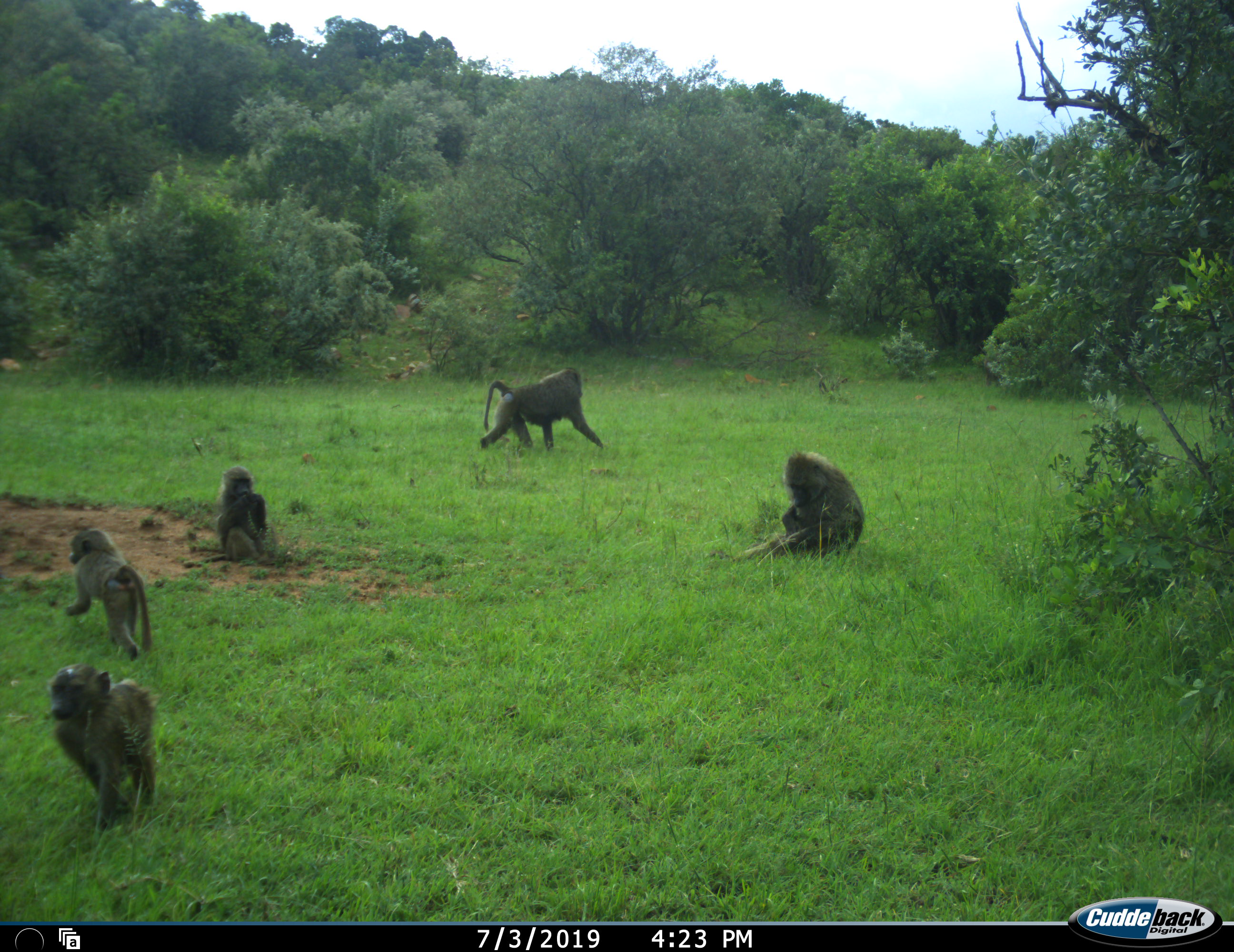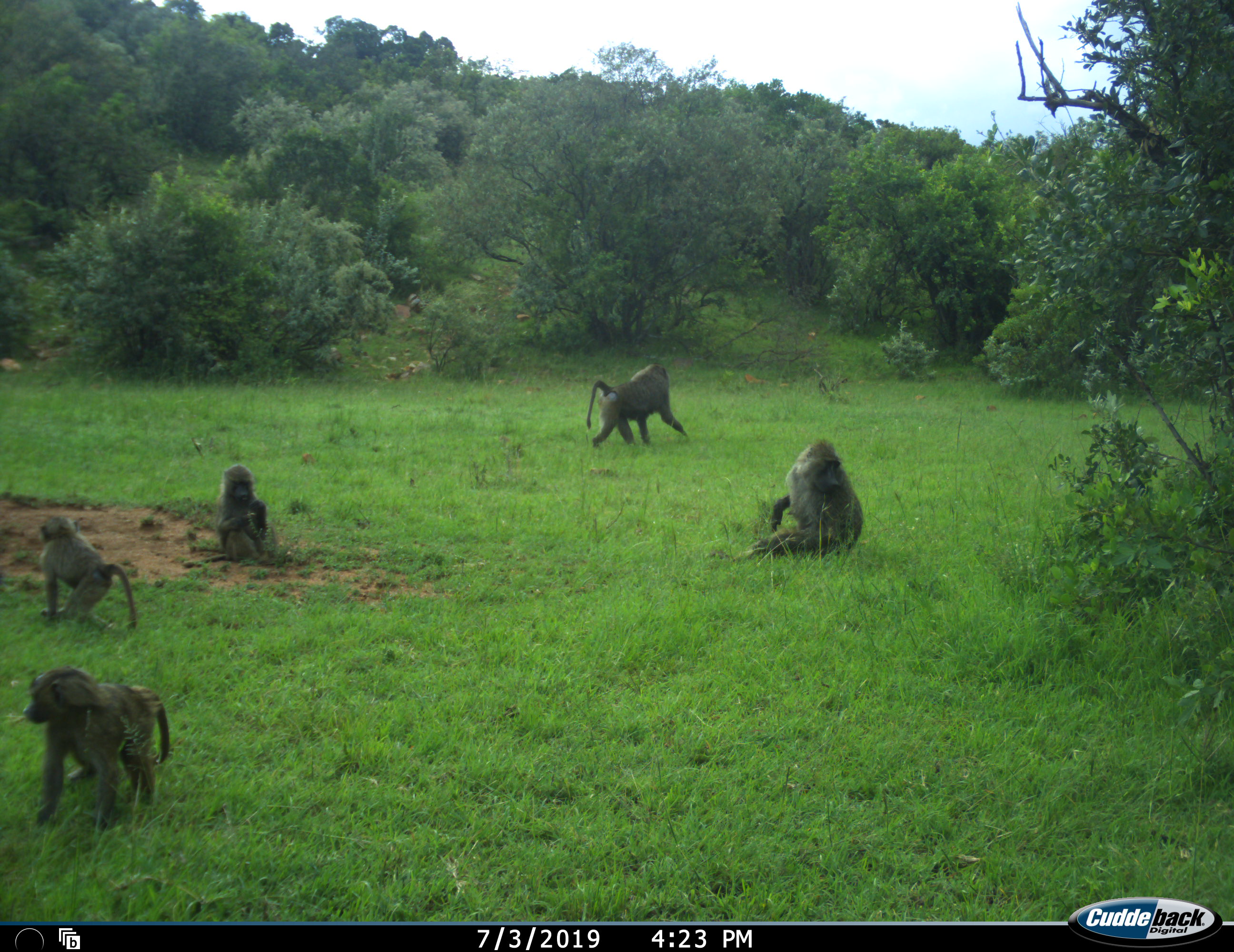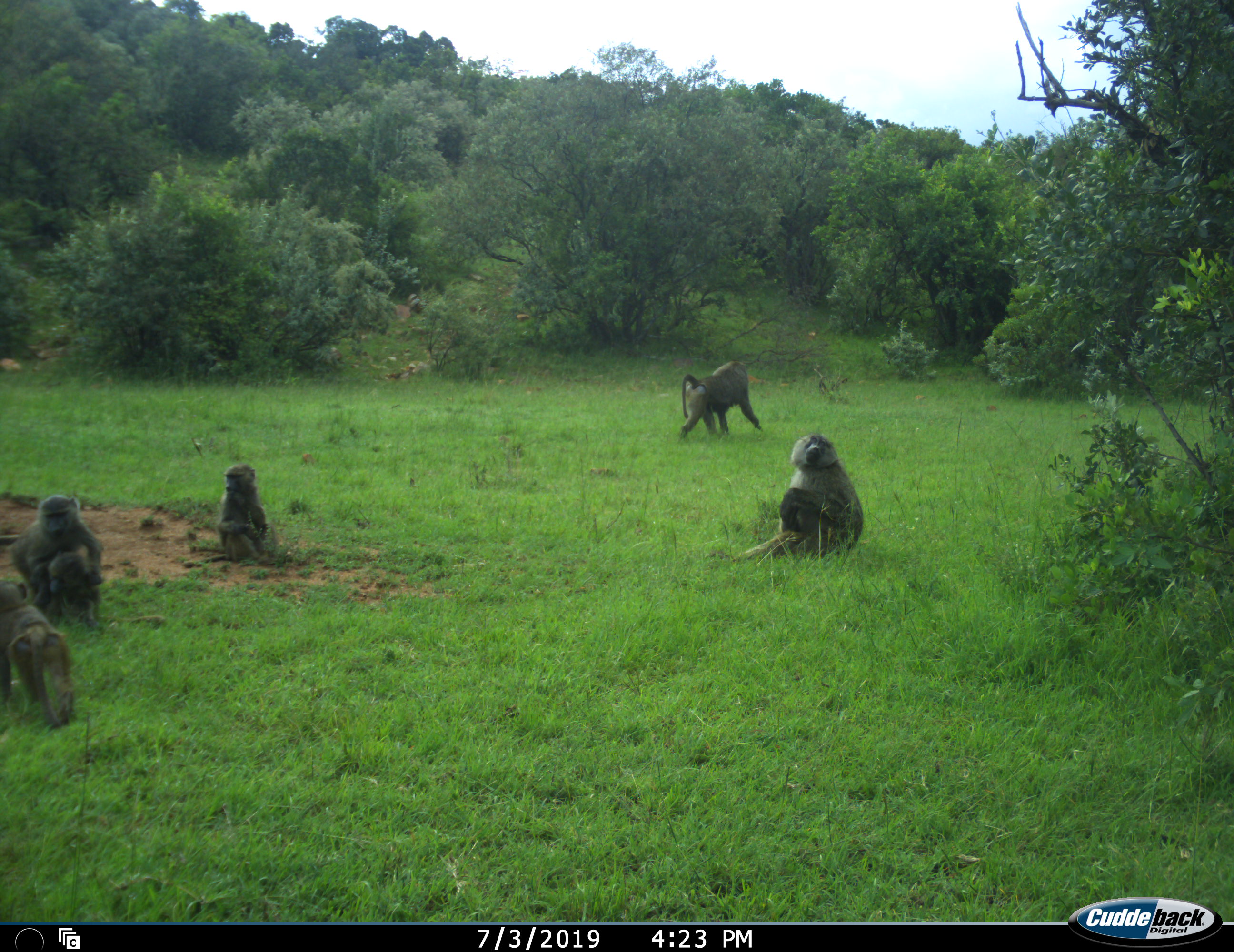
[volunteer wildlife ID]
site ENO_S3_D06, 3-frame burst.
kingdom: Animalia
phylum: Chordata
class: Mammalia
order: Primates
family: Cercopithecidae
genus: Papio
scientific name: Papio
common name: baboon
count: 5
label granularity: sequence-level